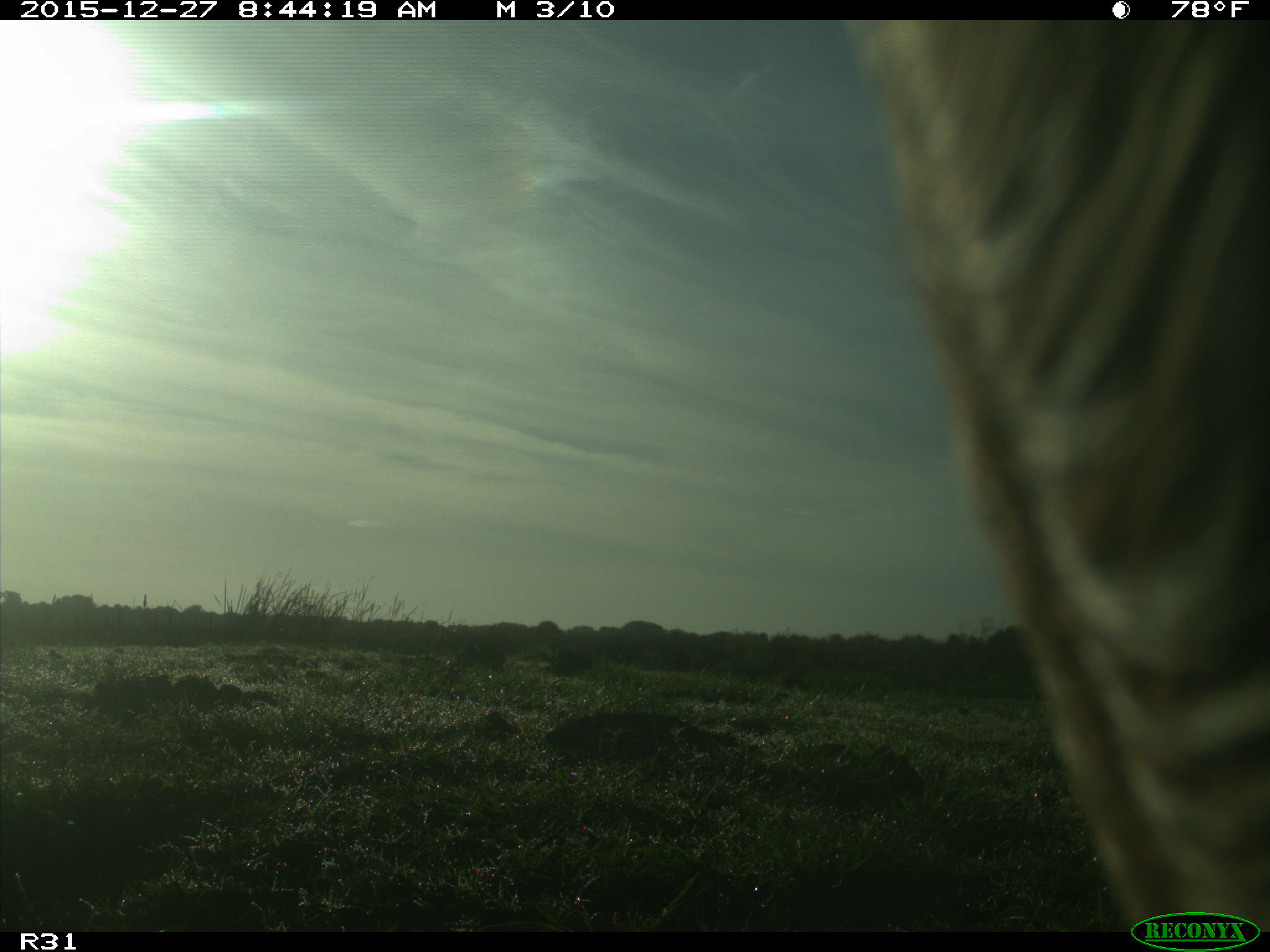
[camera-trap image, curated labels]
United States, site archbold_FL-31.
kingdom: Animalia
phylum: Chordata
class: Mammalia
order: Artiodactyla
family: Bovidae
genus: Bos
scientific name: Bos taurus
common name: domestic cow